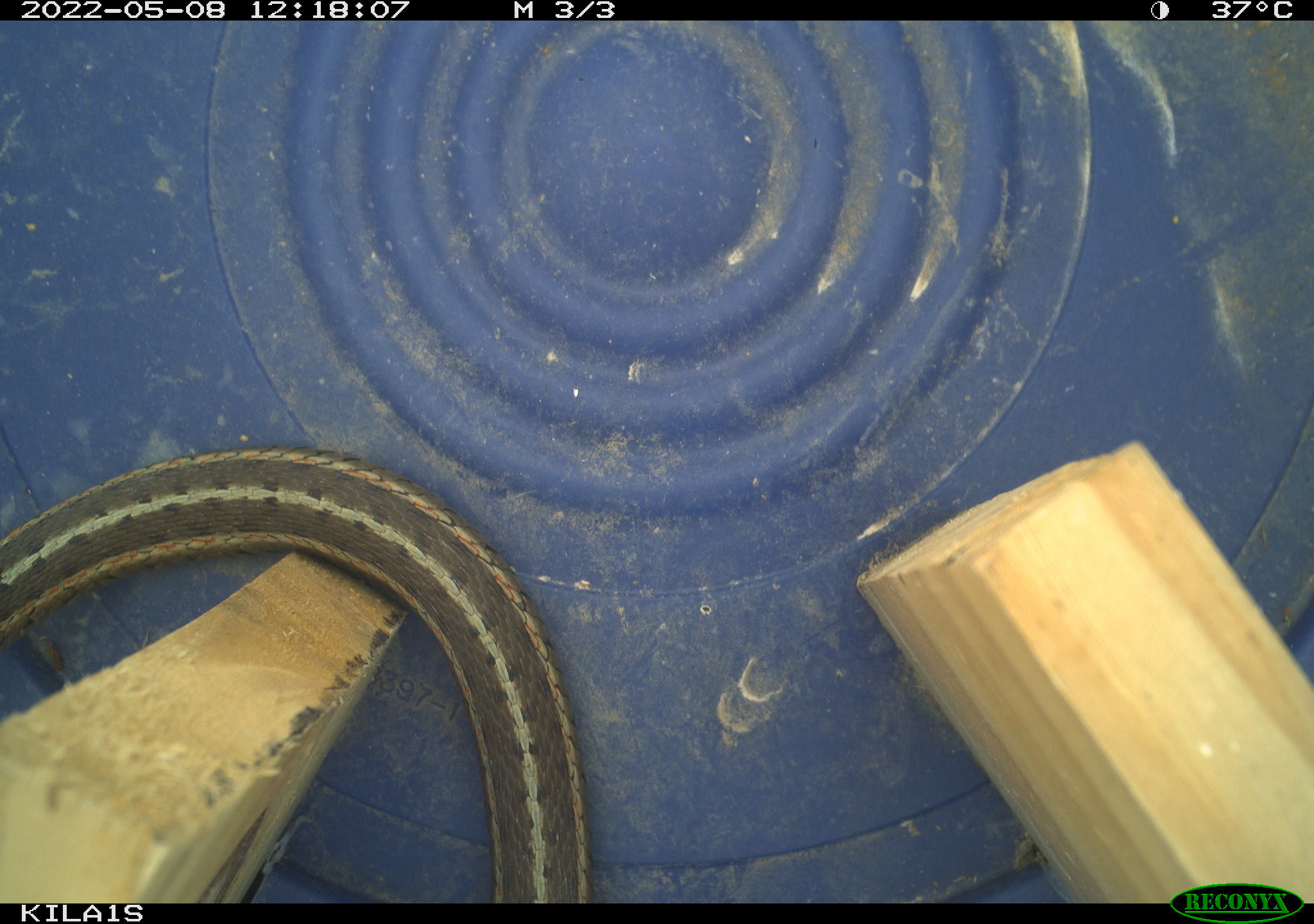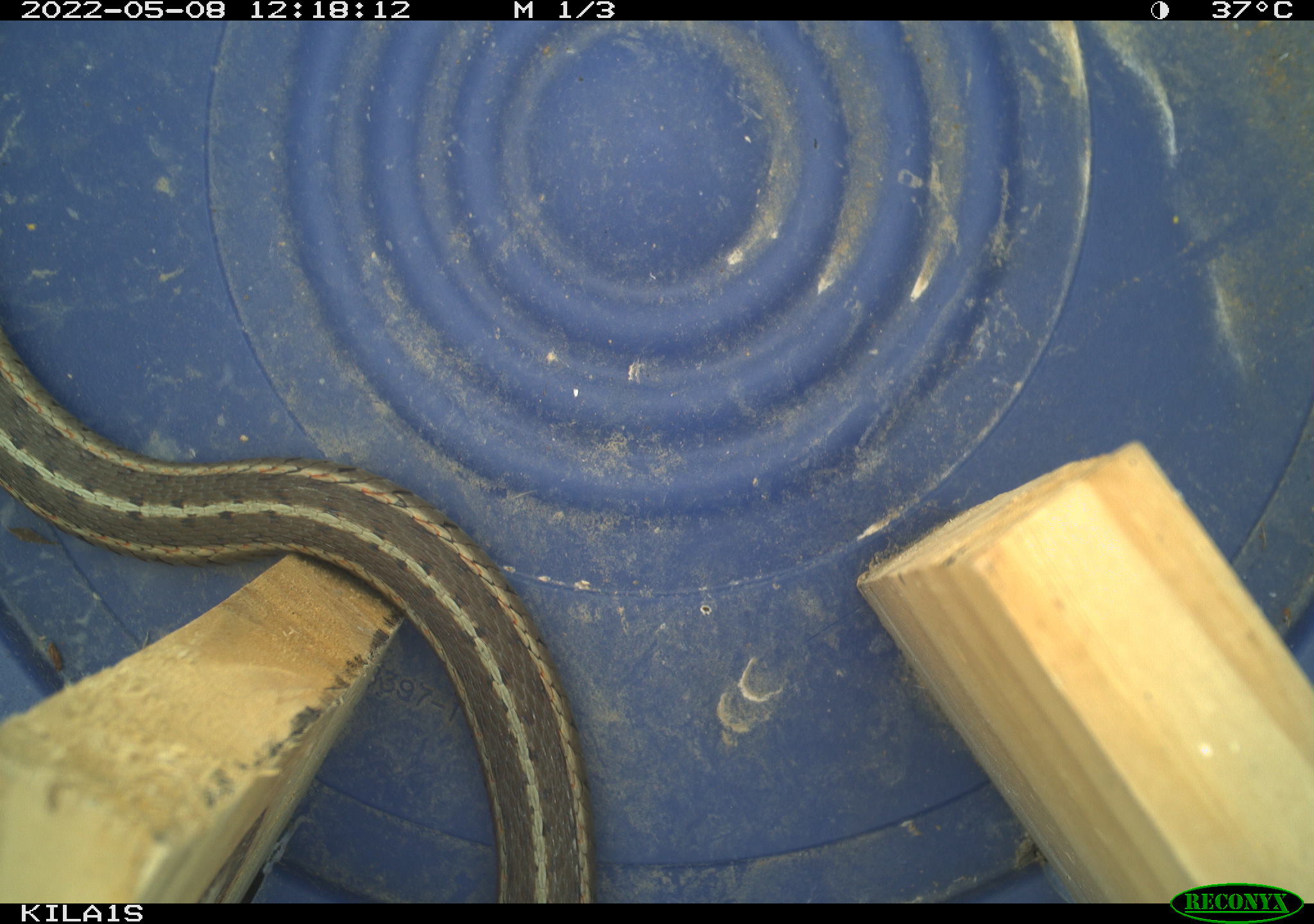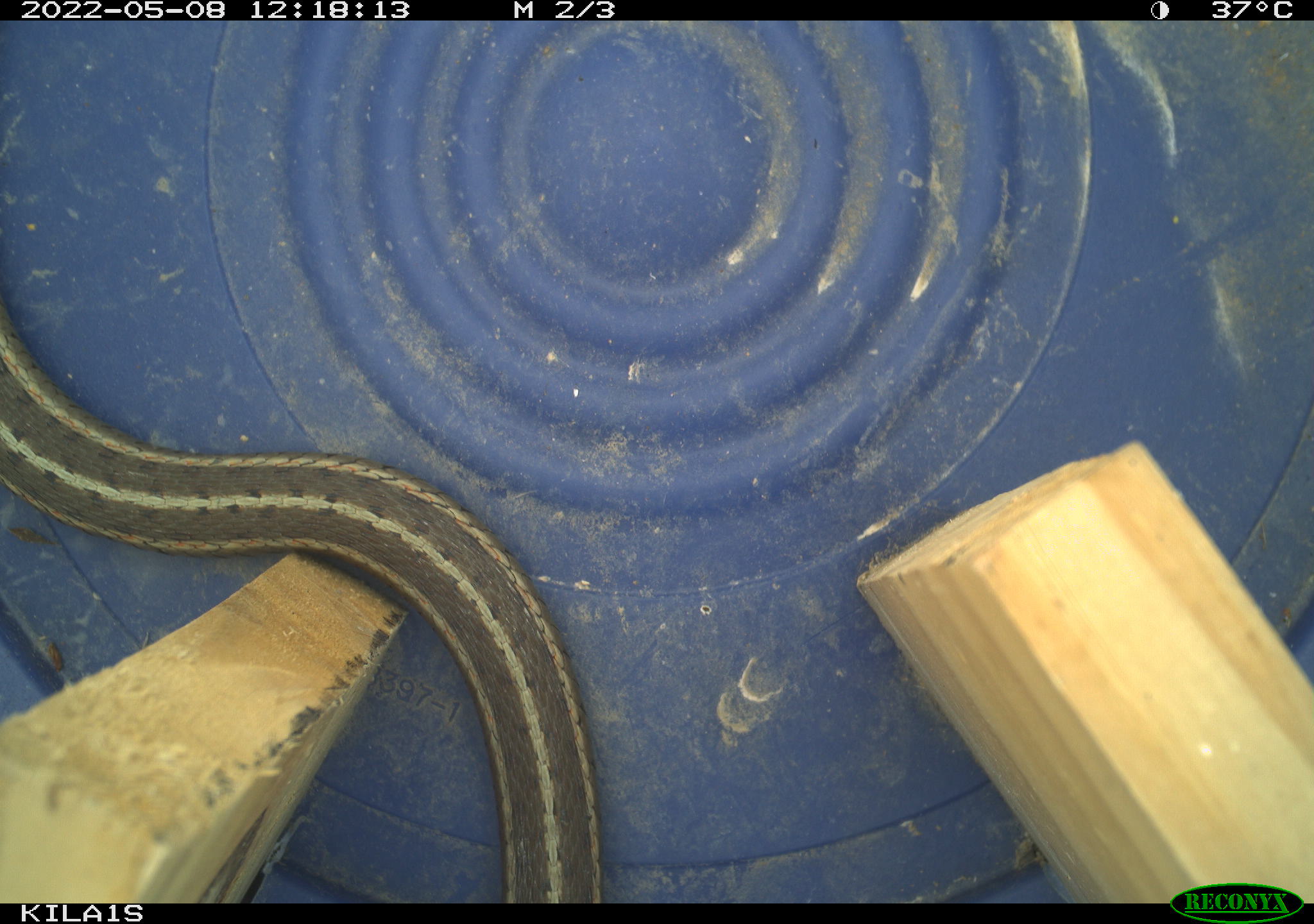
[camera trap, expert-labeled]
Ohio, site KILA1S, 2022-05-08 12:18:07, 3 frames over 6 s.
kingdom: Animalia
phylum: Chordata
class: Reptilia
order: Squamata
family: Colubridae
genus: Thamnophis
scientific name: Thamnophis sirtalis sirtalis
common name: eastern gartersnake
Eastern gartersnake (Thamnophis sirtalis sirtalis).